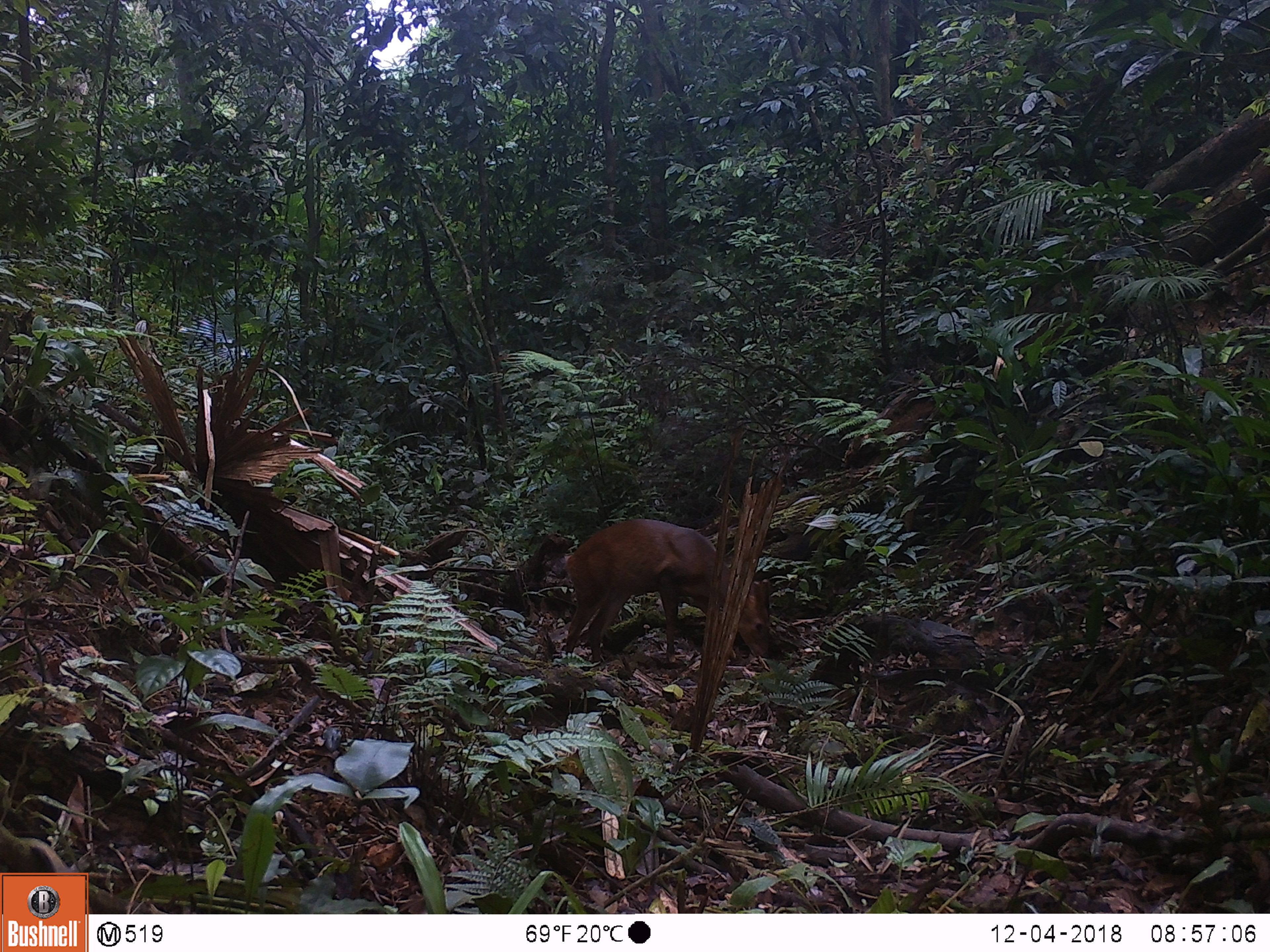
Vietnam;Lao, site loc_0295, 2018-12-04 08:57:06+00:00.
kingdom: Animalia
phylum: Chordata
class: Mammalia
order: Artiodactyla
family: Cervidae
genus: Muntiacus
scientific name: Muntiacus vuquangensis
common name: large-antlered muntjac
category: large antlered muntjac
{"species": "large antlered muntjac (large-antlered muntjac) (Muntiacus vuquangensis)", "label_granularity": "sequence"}